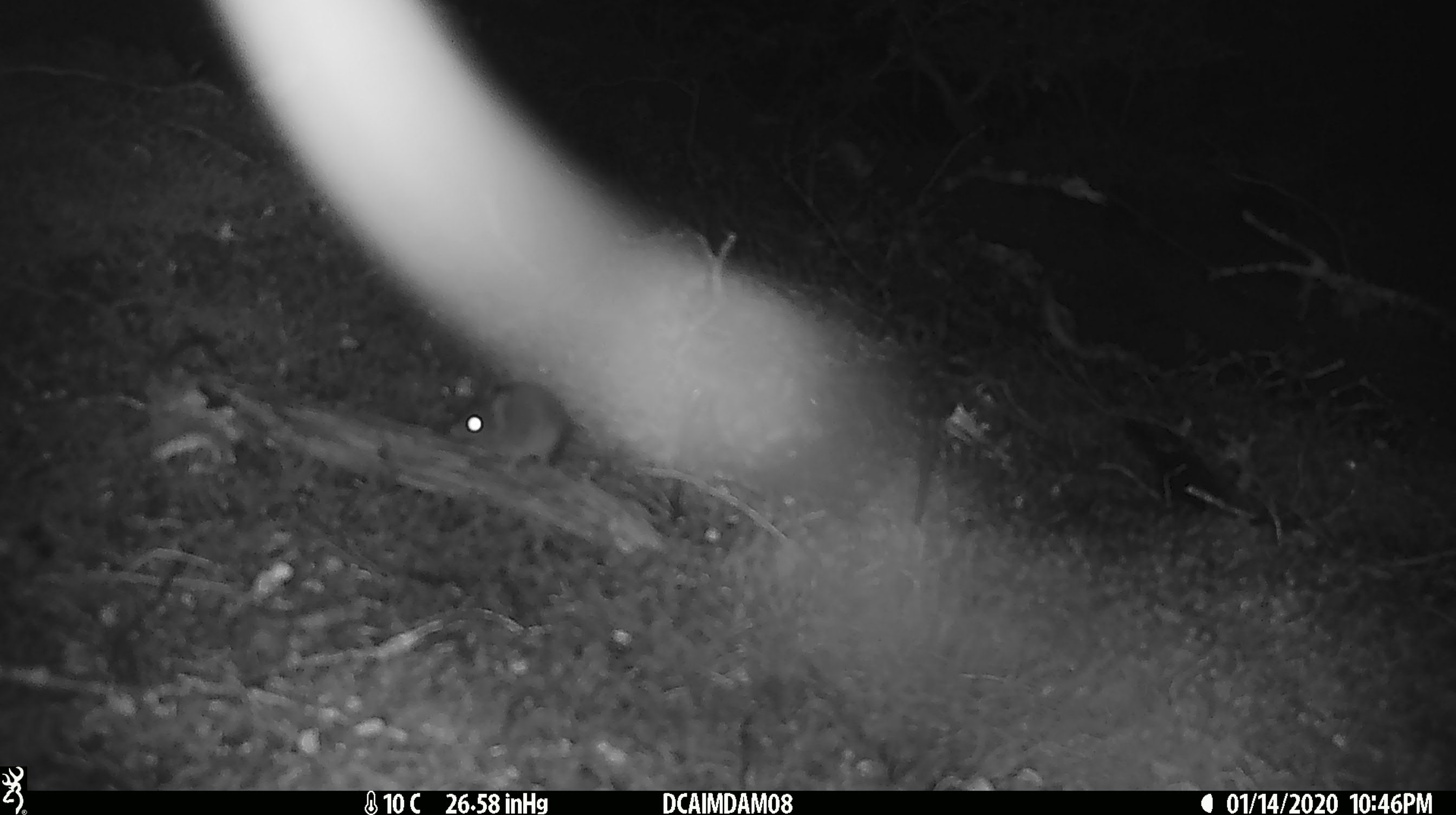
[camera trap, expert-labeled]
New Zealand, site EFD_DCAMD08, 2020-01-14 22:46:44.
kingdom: Animalia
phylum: Chordata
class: Mammalia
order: Rodentia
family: Muridae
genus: Mus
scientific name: Mus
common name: mouse